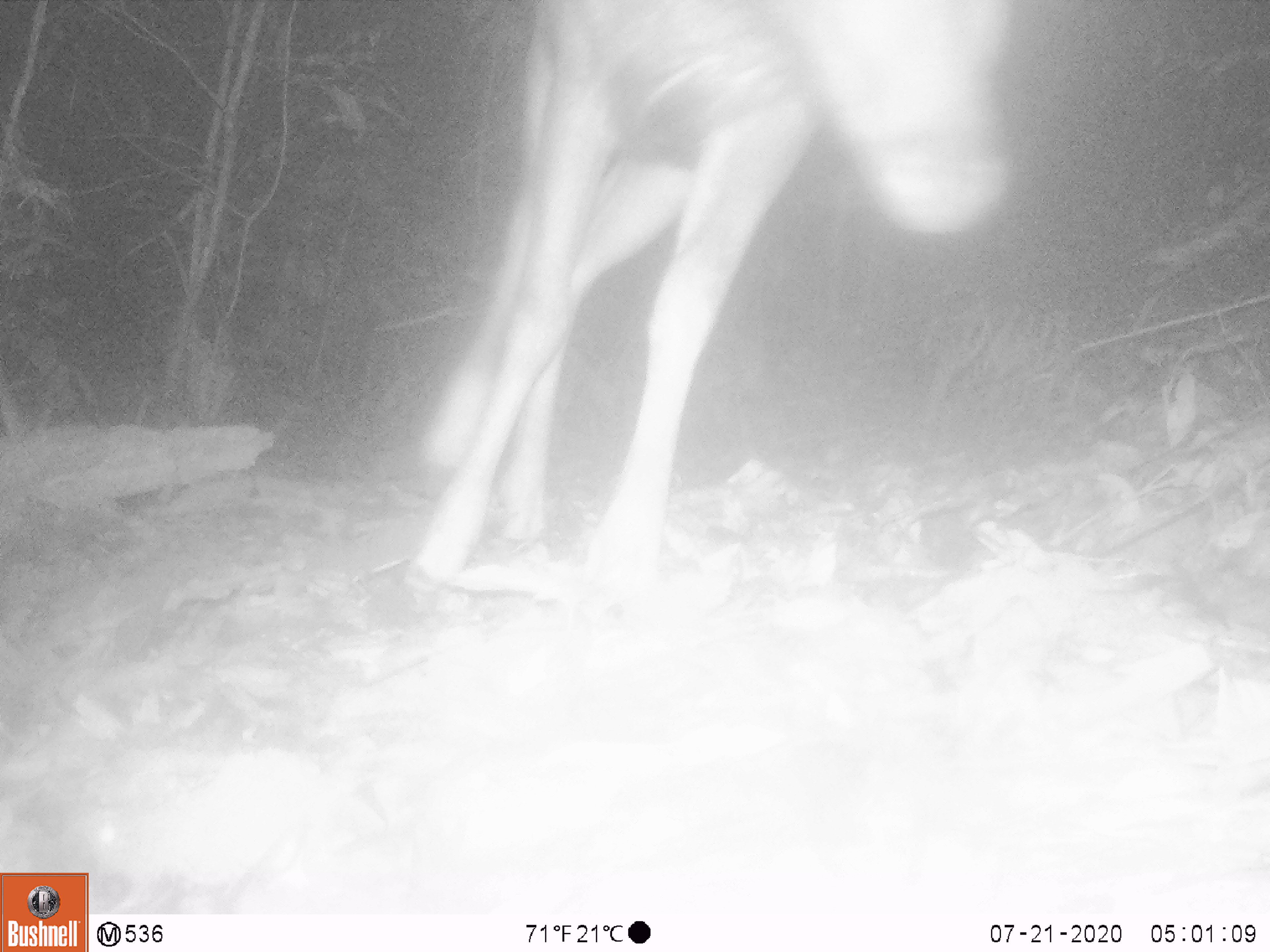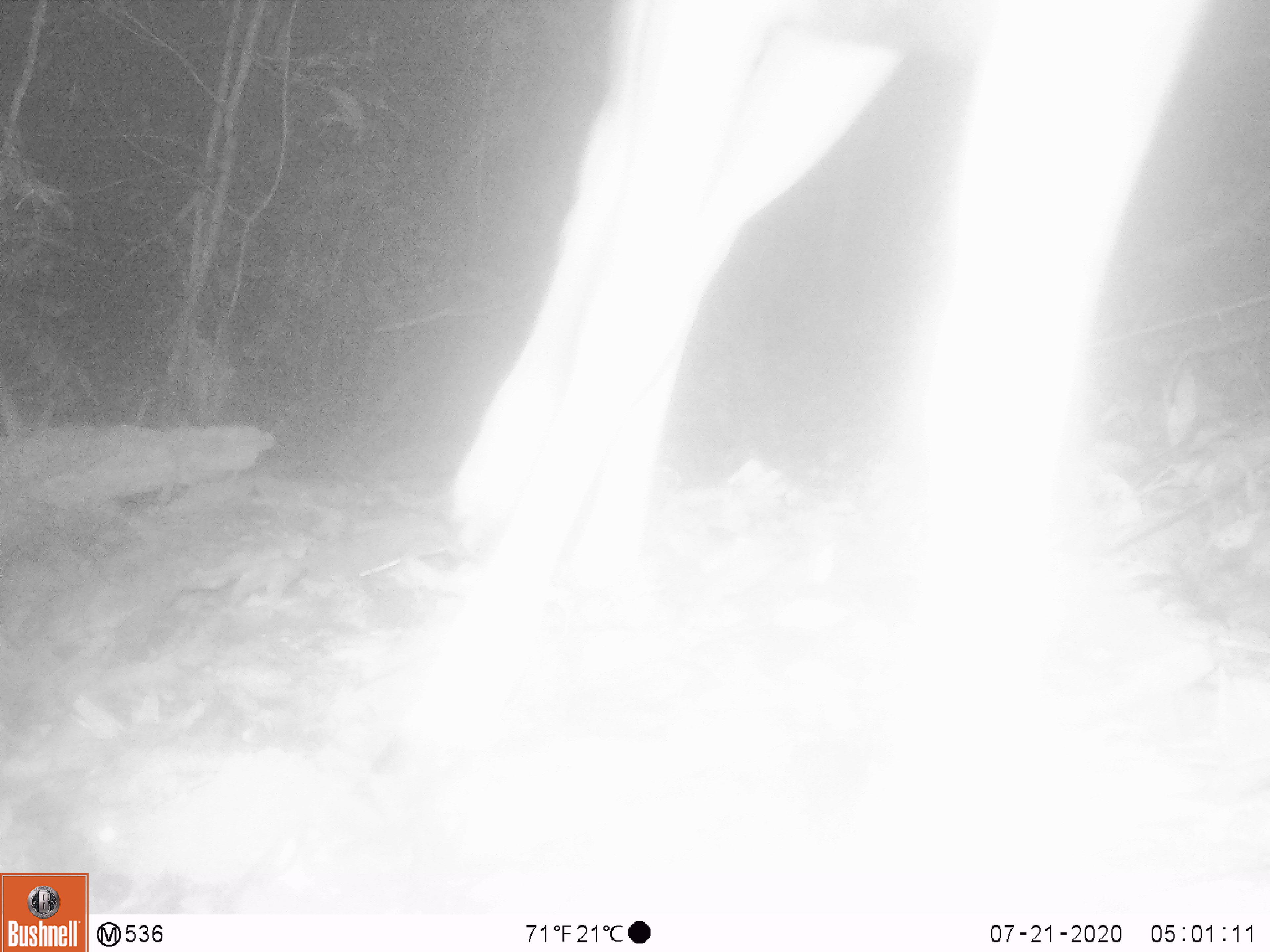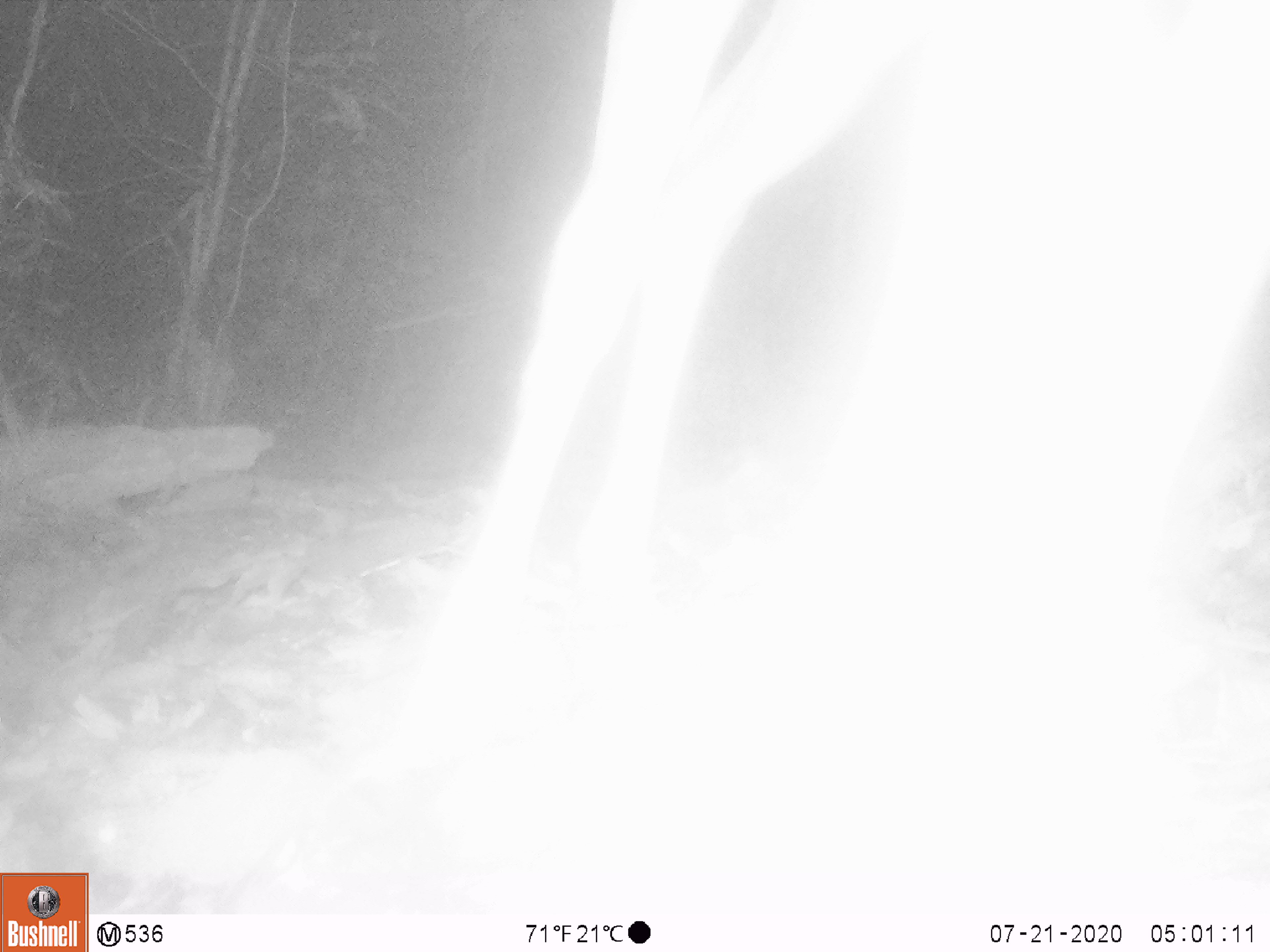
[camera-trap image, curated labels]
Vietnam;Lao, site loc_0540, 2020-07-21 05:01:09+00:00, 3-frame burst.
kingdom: Animalia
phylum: Chordata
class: Mammalia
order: Artiodactyla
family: Cervidae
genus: Rusa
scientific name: Rusa unicolor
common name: sambar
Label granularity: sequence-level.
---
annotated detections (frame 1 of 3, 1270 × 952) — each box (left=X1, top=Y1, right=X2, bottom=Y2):
sambar: (left=413, top=0, right=1005, bottom=580)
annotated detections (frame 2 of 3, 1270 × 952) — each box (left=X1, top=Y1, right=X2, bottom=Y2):
sambar: (left=451, top=0, right=1221, bottom=667)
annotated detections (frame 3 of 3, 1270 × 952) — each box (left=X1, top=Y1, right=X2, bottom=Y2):
sambar: (left=430, top=0, right=941, bottom=668)